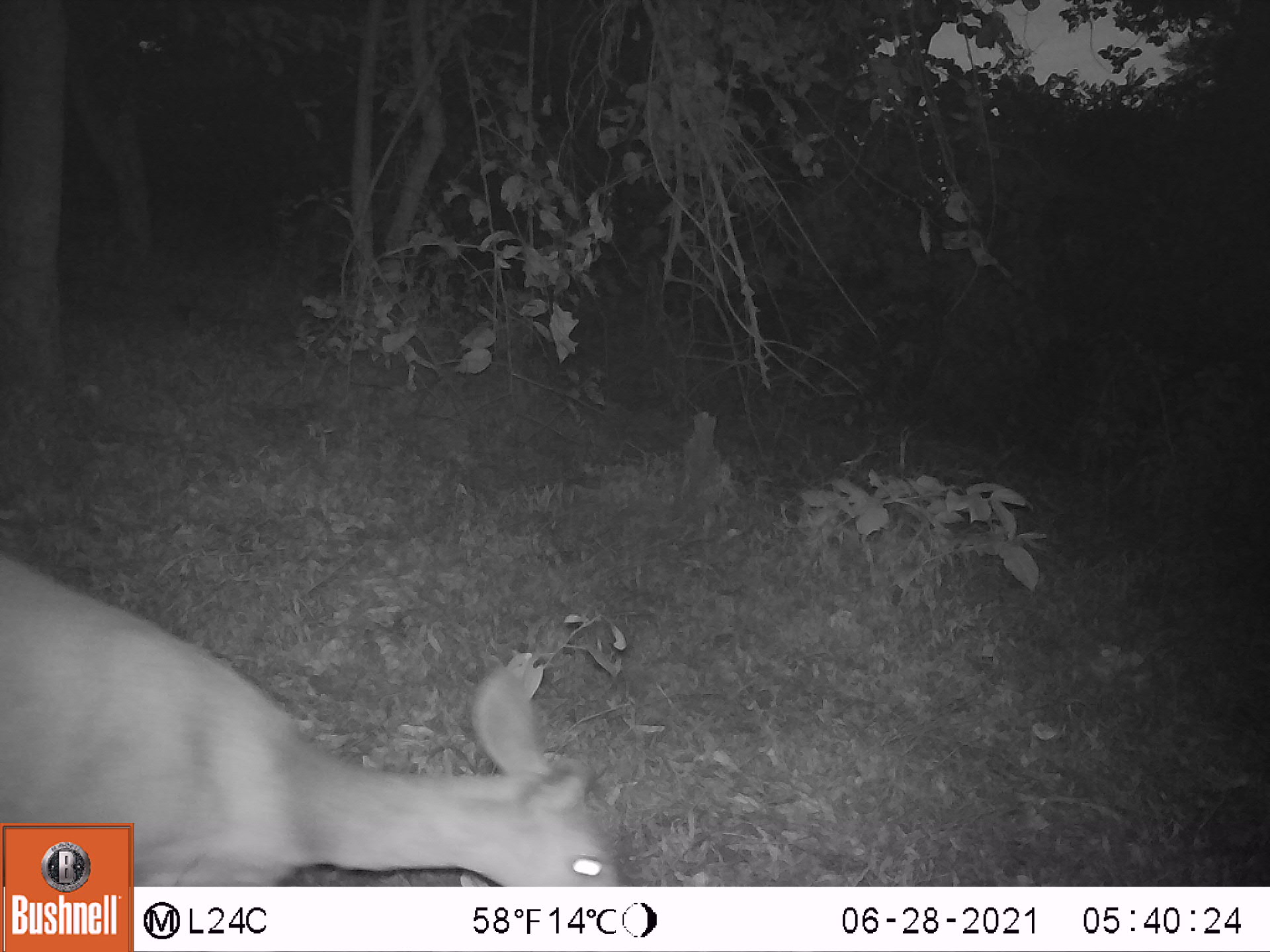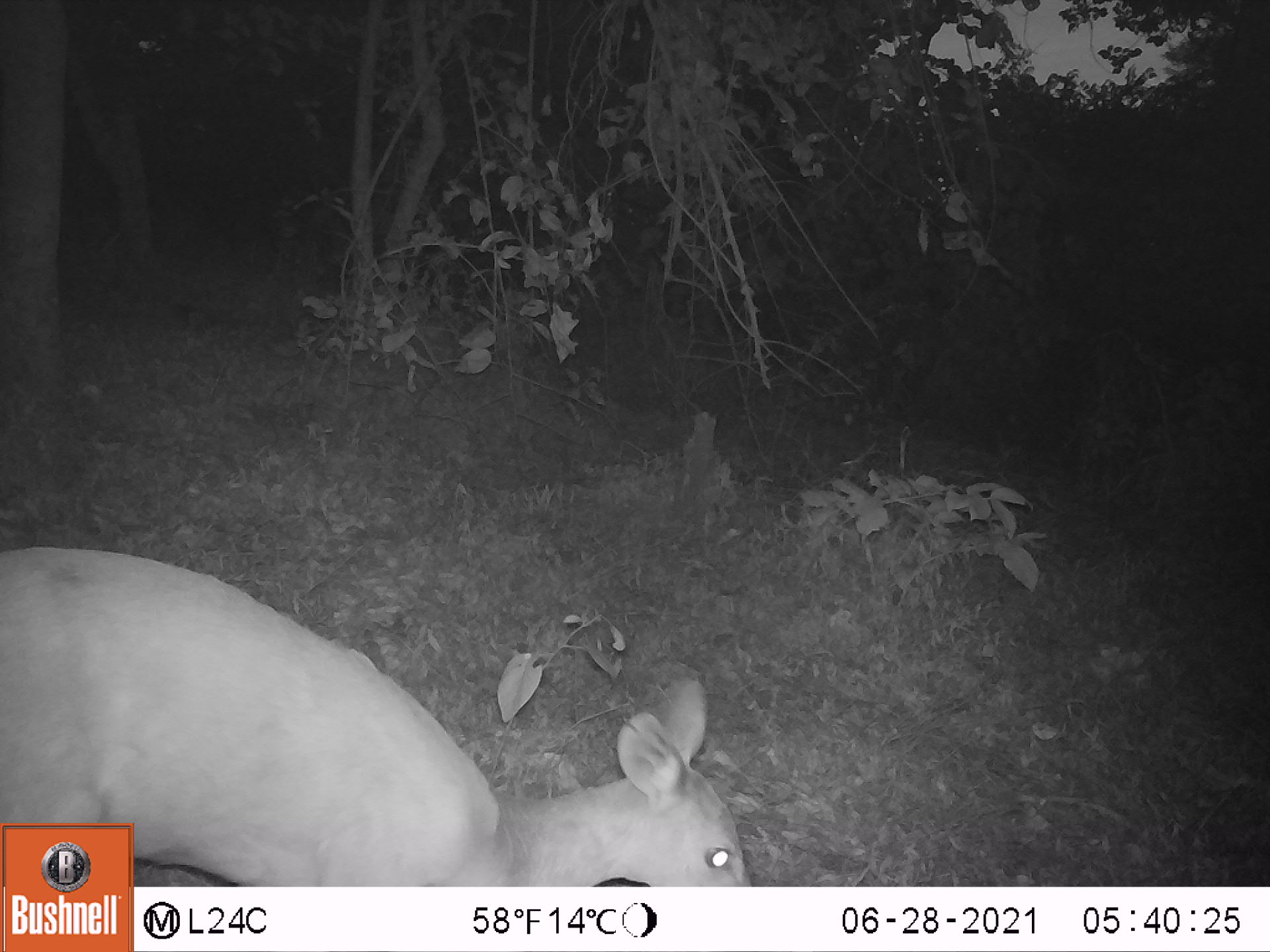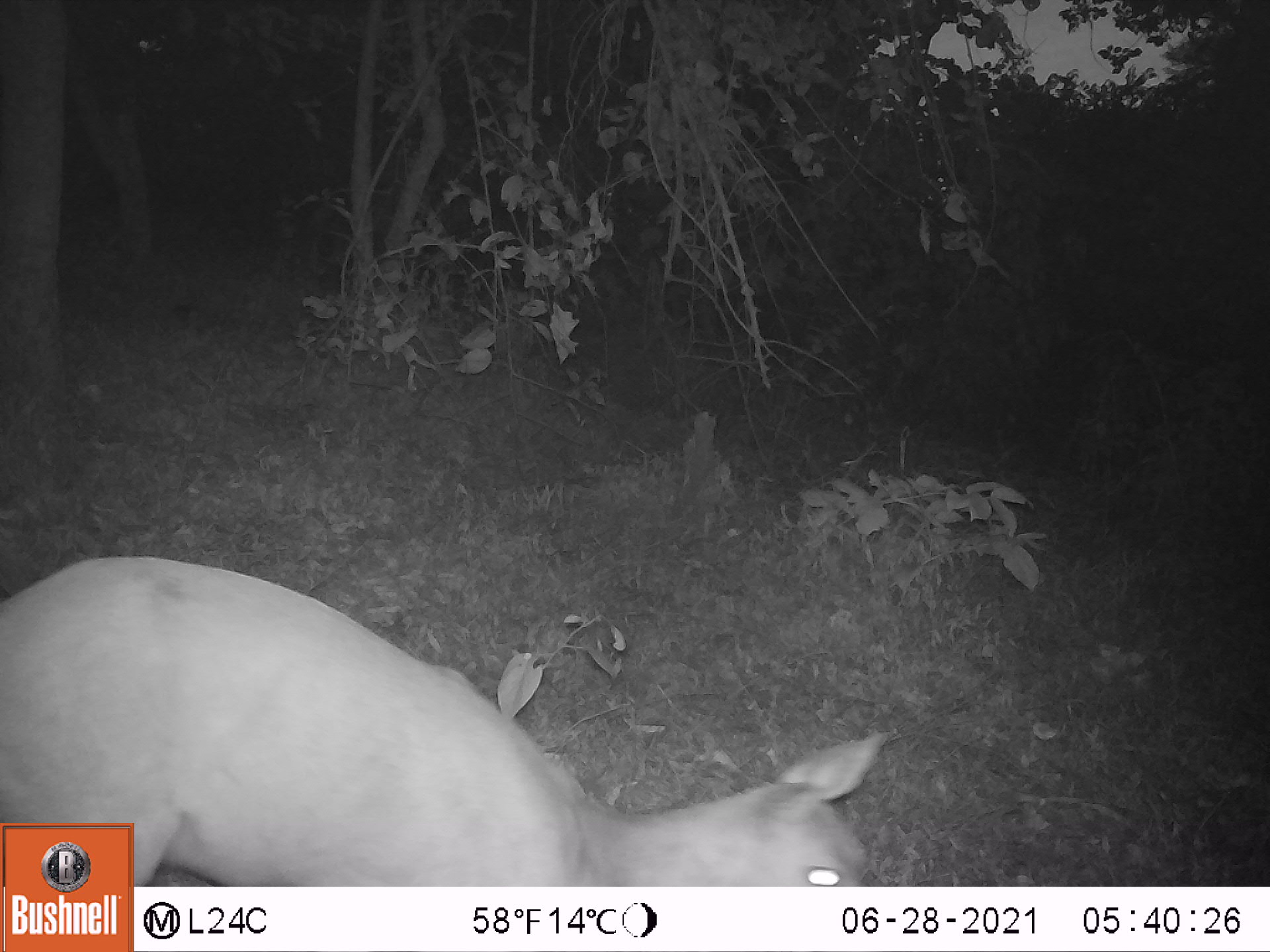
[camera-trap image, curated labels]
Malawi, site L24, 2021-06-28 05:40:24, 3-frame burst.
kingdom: Animalia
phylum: Chordata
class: Mammalia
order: Artiodactyla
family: Bovidae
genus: Tragelaphus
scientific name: Tragelaphus sylvaticus sylvaticus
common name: cape bushbuck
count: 1